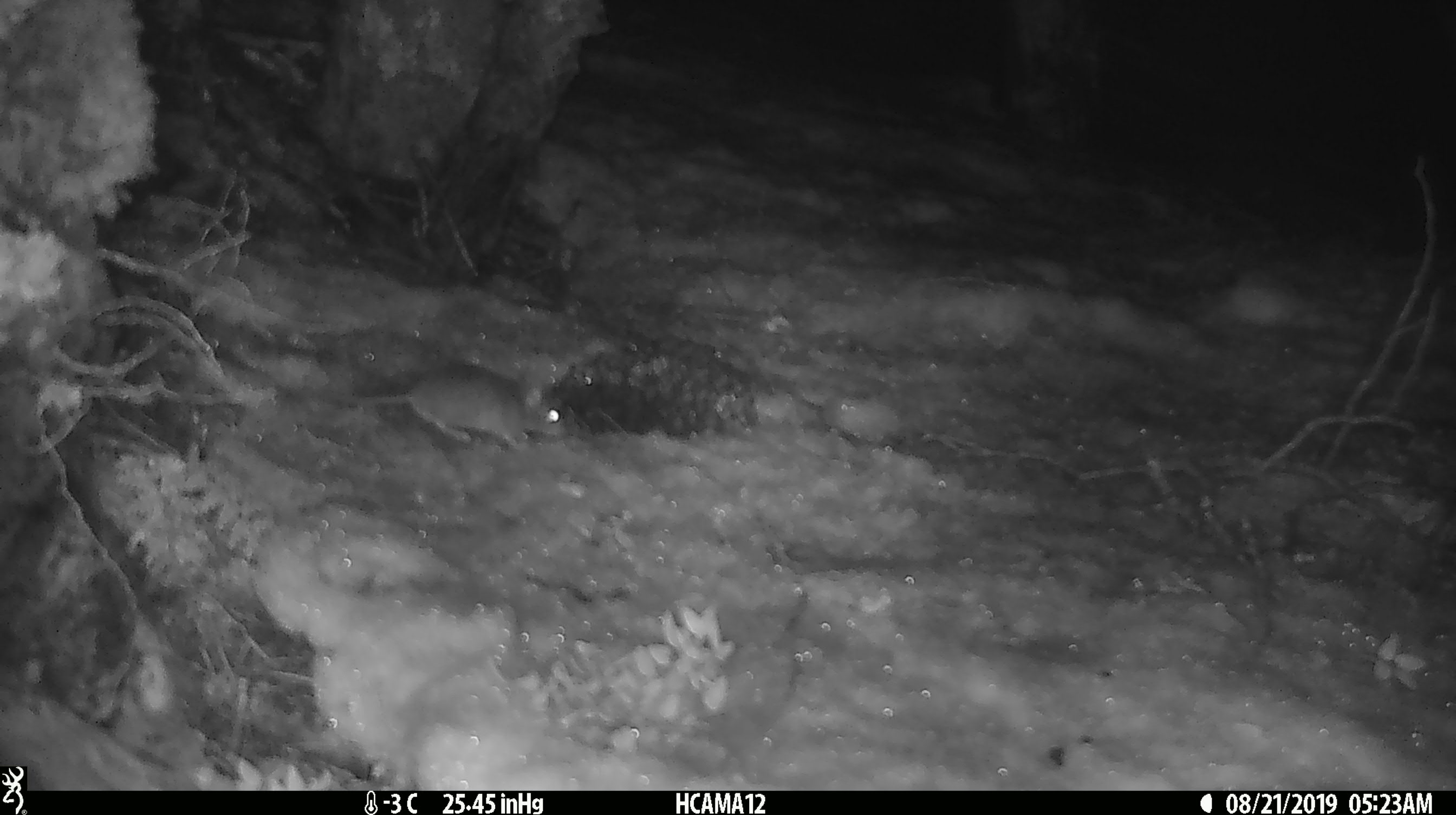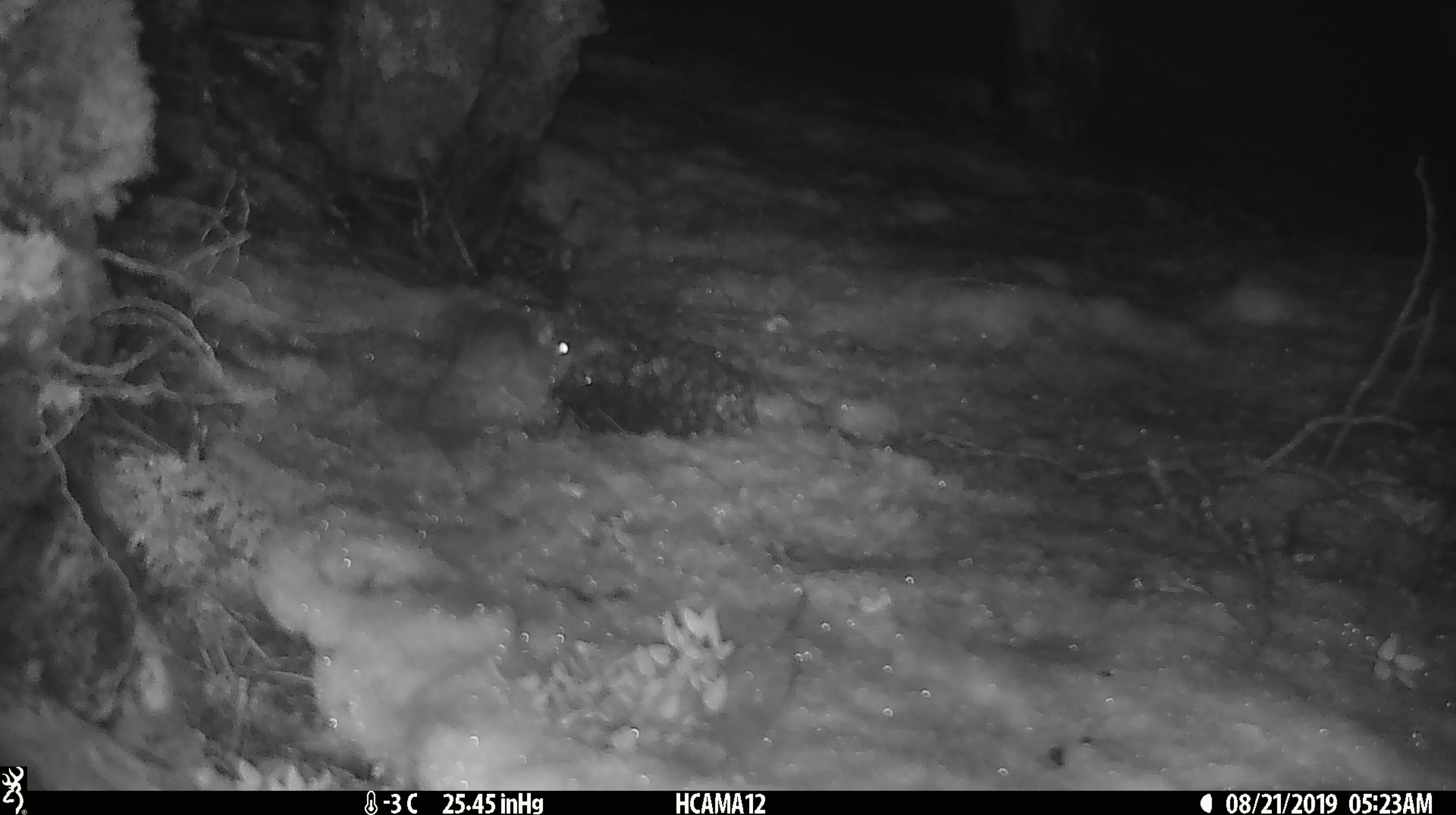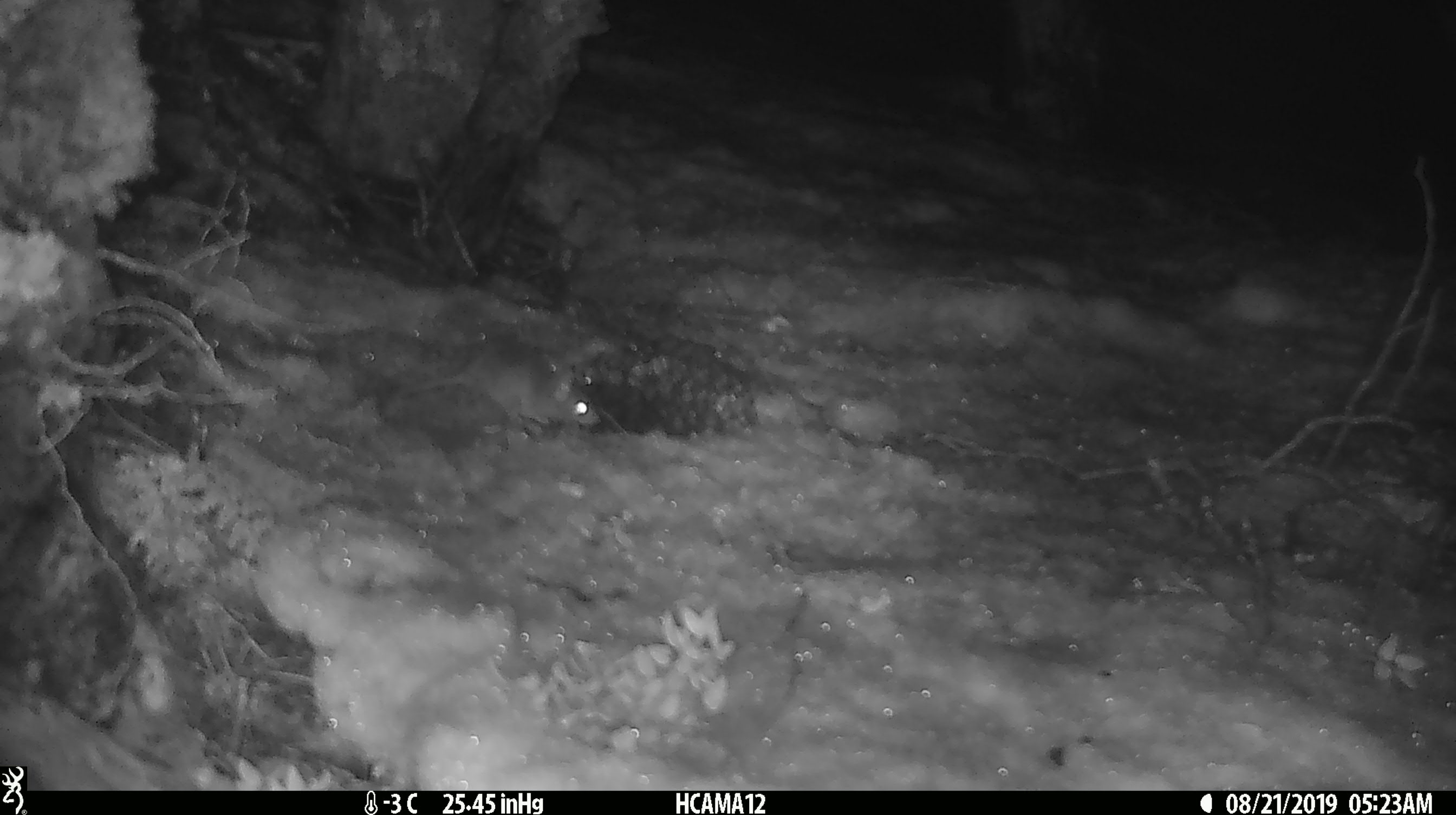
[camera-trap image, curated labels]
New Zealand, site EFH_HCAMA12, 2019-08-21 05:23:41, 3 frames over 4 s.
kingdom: Animalia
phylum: Chordata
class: Mammalia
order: Rodentia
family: Muridae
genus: Mus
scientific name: Mus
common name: mouse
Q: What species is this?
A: Mouse (Mus).